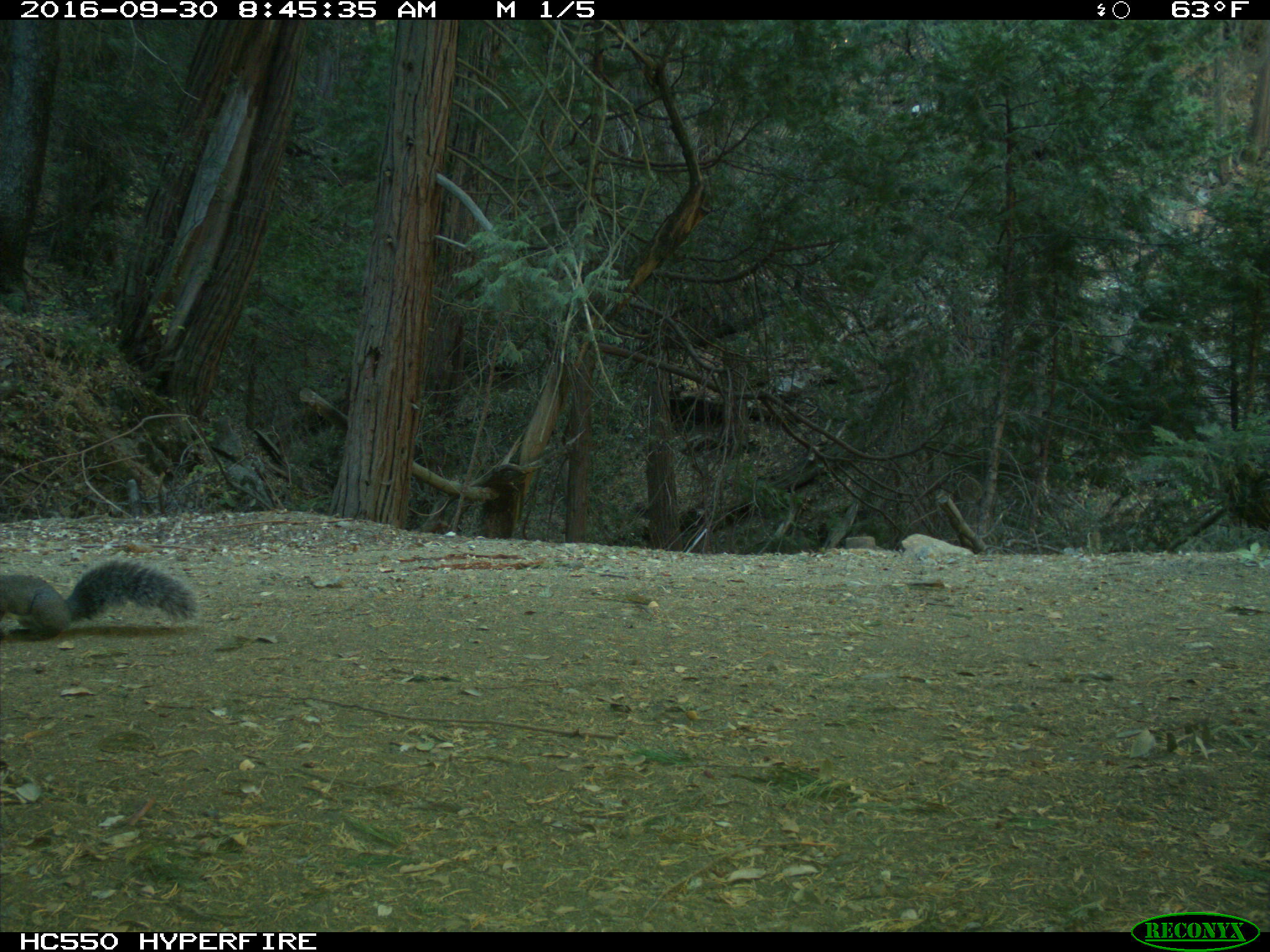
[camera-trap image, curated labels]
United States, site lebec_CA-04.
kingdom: Animalia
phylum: Chordata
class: Mammalia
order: Rodentia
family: Sciuridae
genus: Sciurus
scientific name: Sciurus carolinensis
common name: eastern gray squirrel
Sciurus carolinensis (eastern gray squirrel).